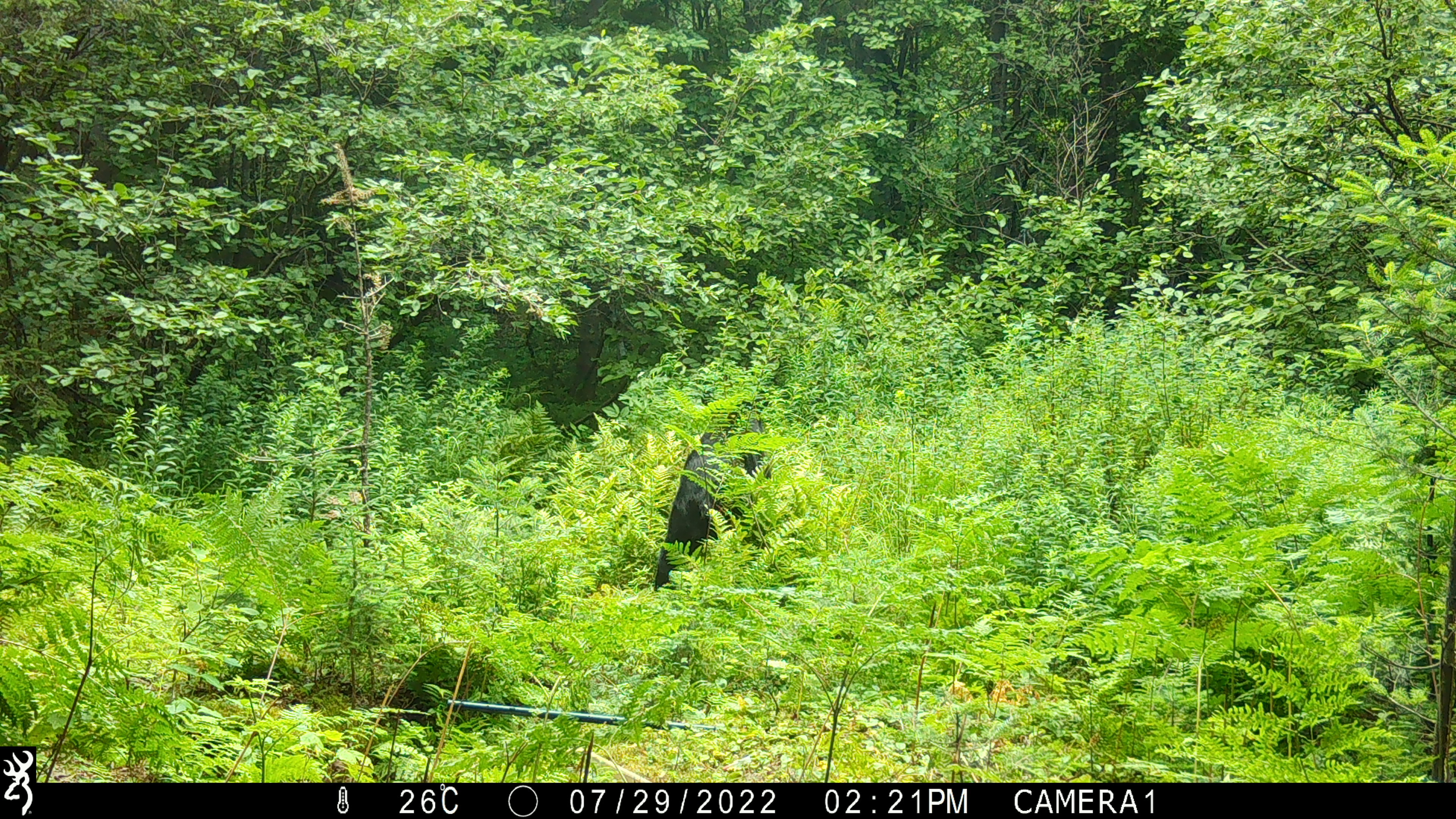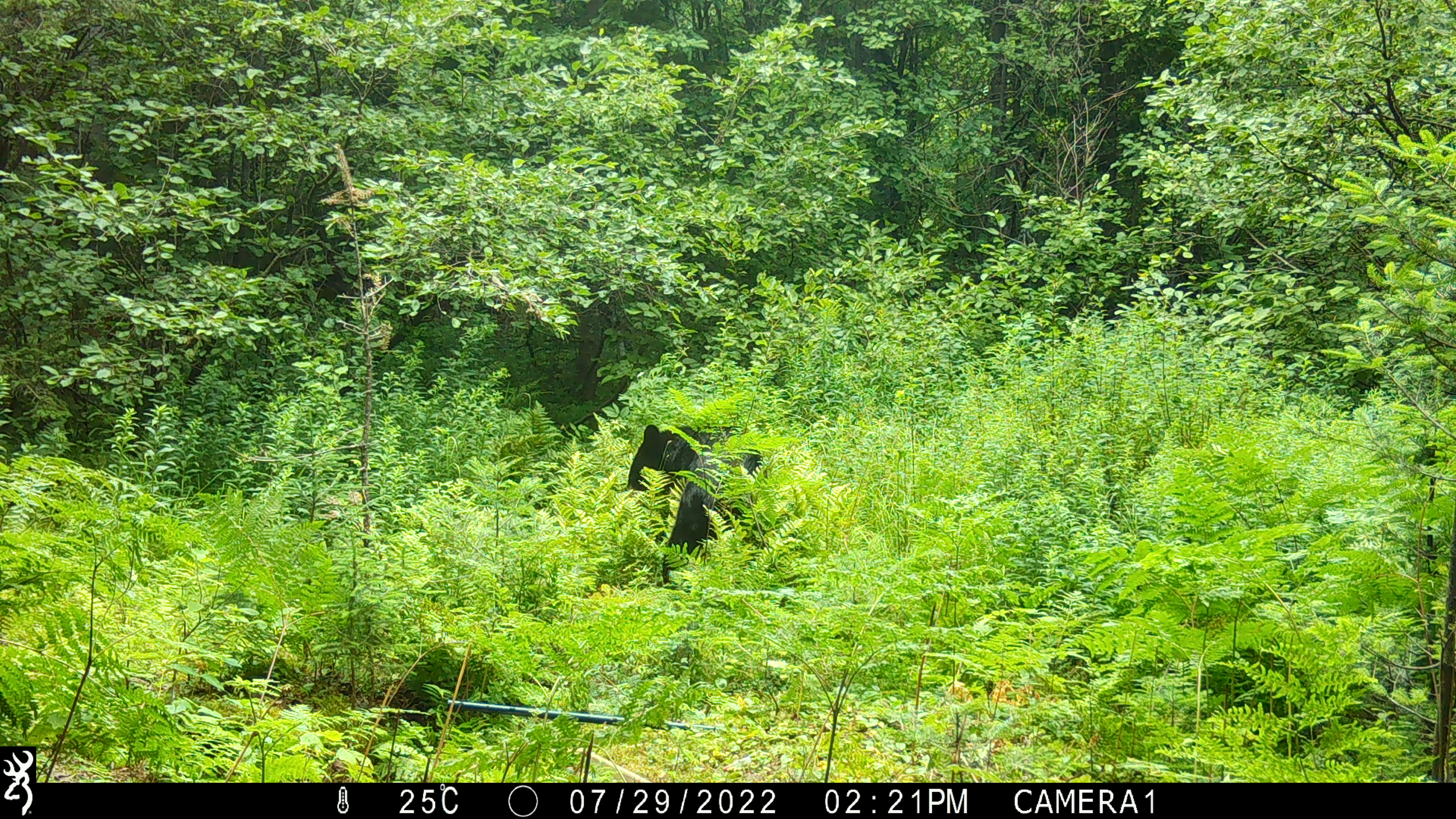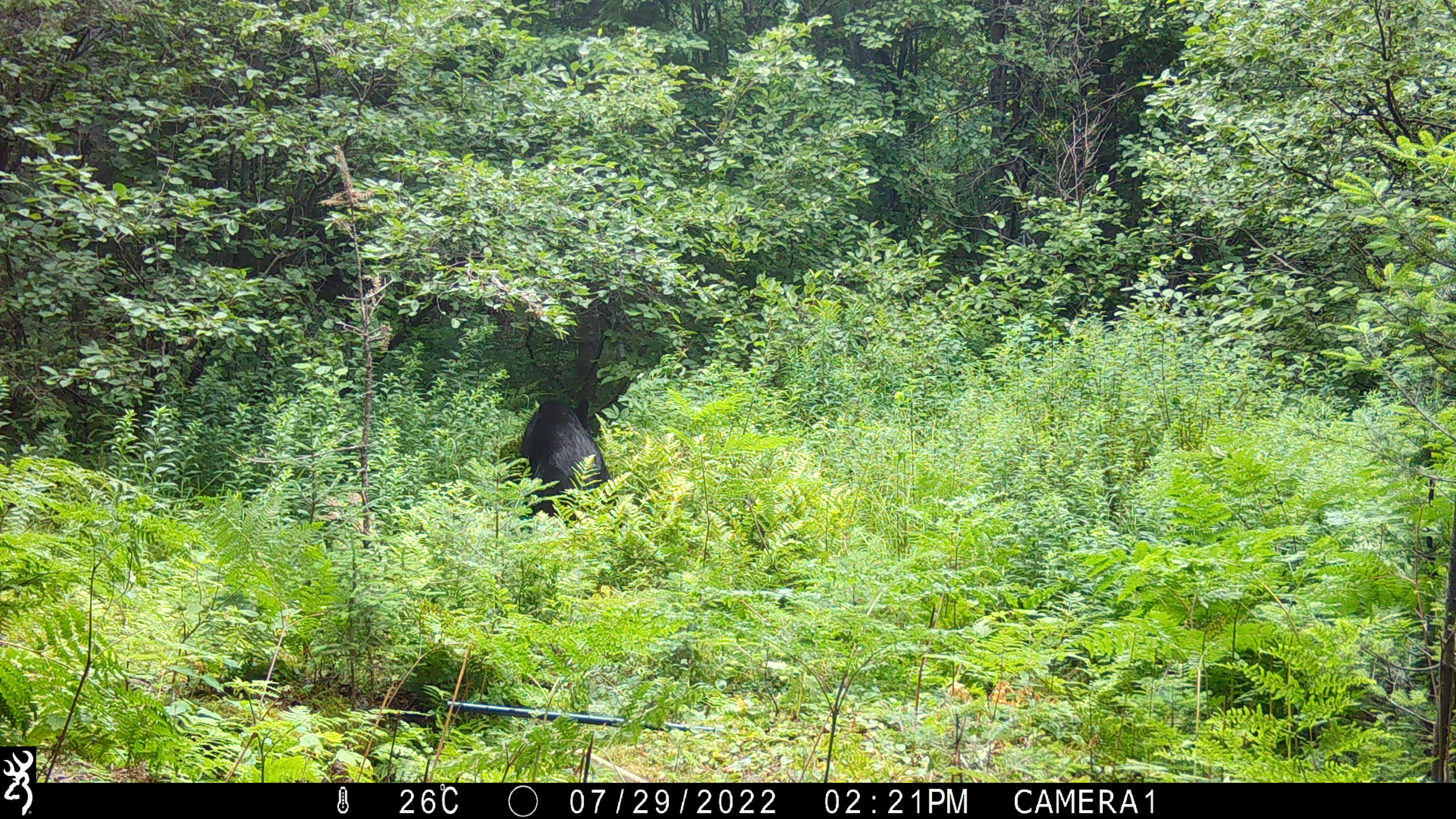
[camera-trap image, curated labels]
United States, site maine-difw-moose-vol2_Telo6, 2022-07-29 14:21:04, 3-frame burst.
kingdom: Animalia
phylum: Chordata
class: Mammalia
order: Carnivora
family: Ursidae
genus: Ursus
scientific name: Ursus americanus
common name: black bear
Black bear (Ursus americanus).